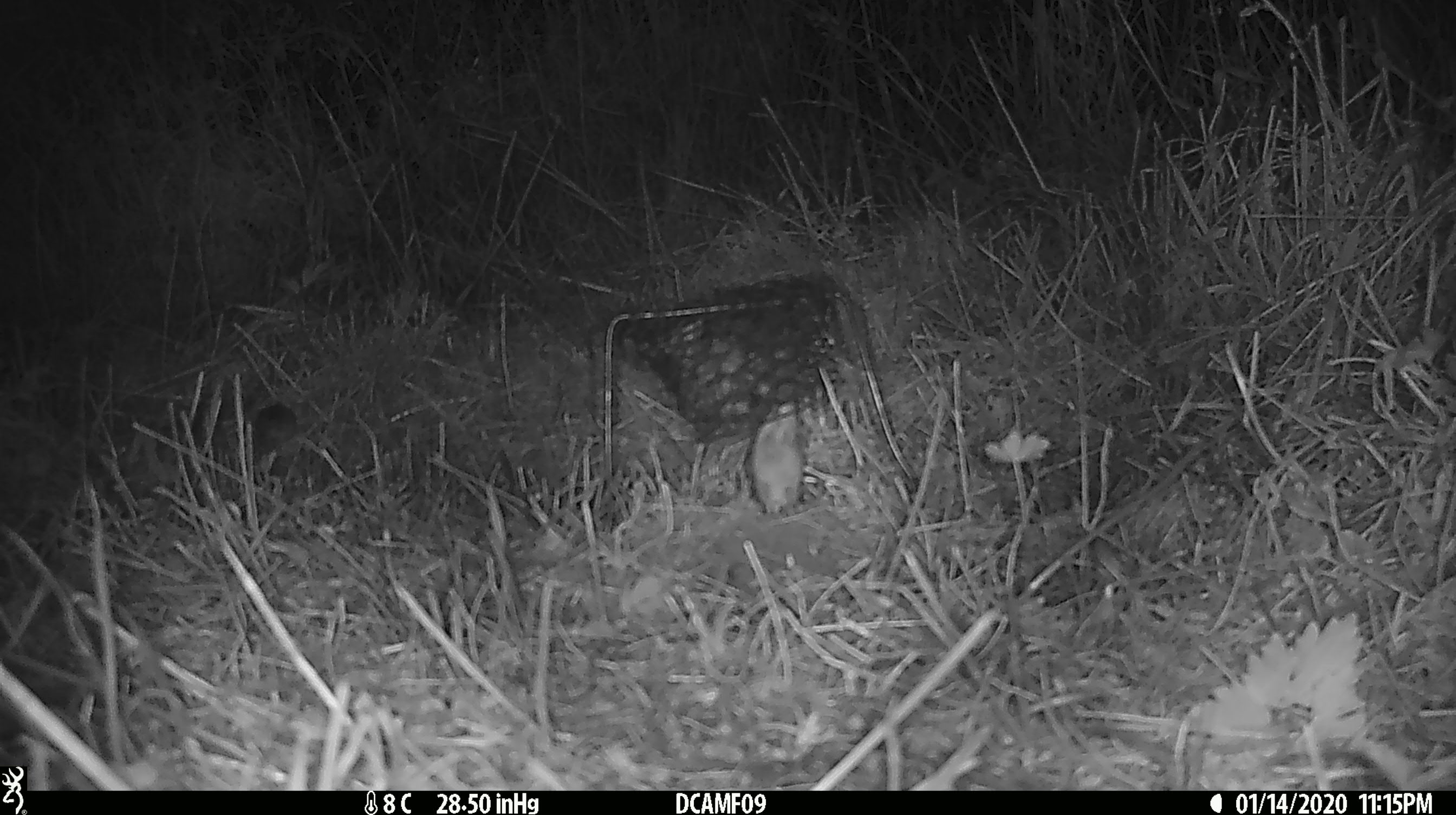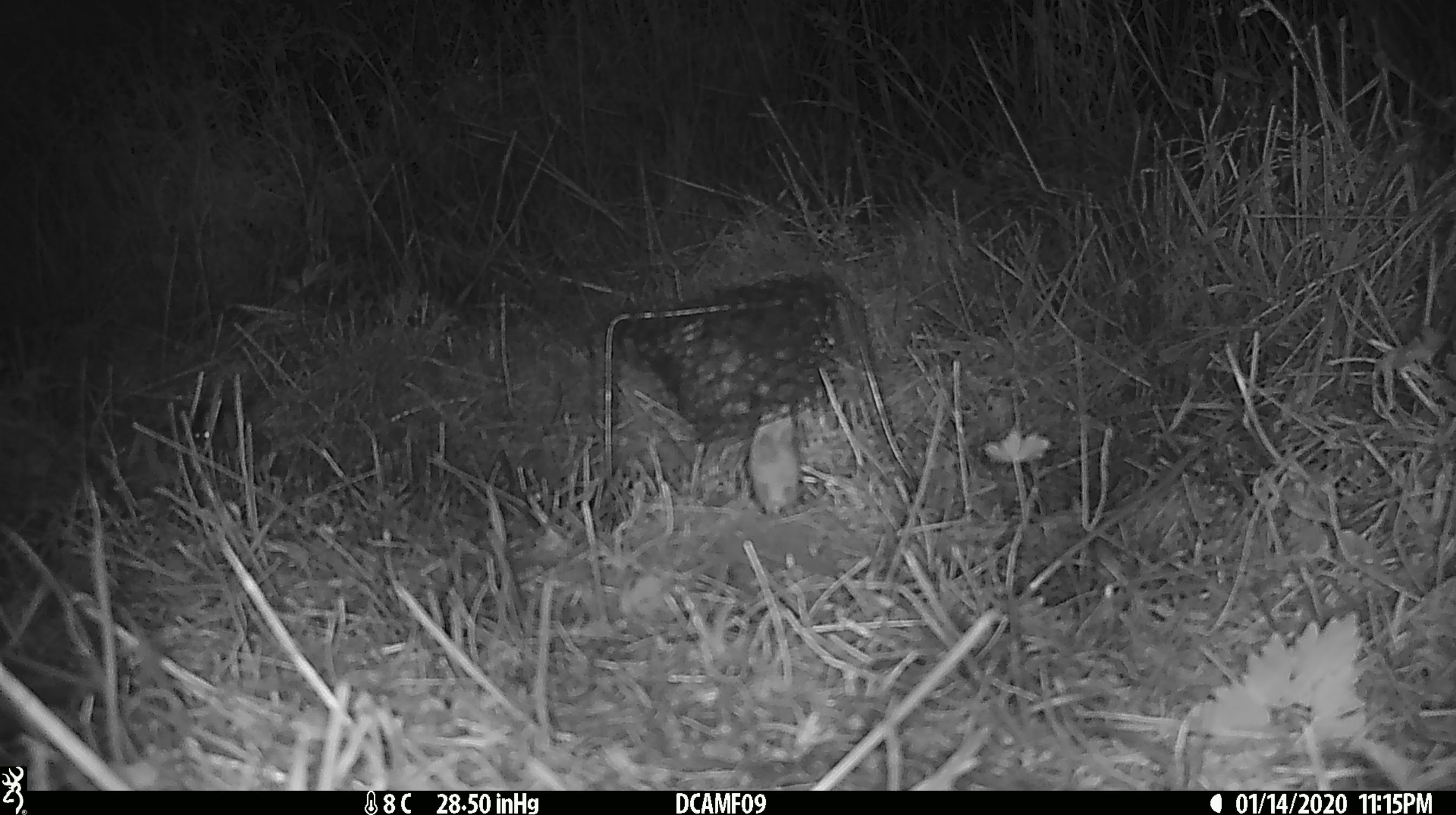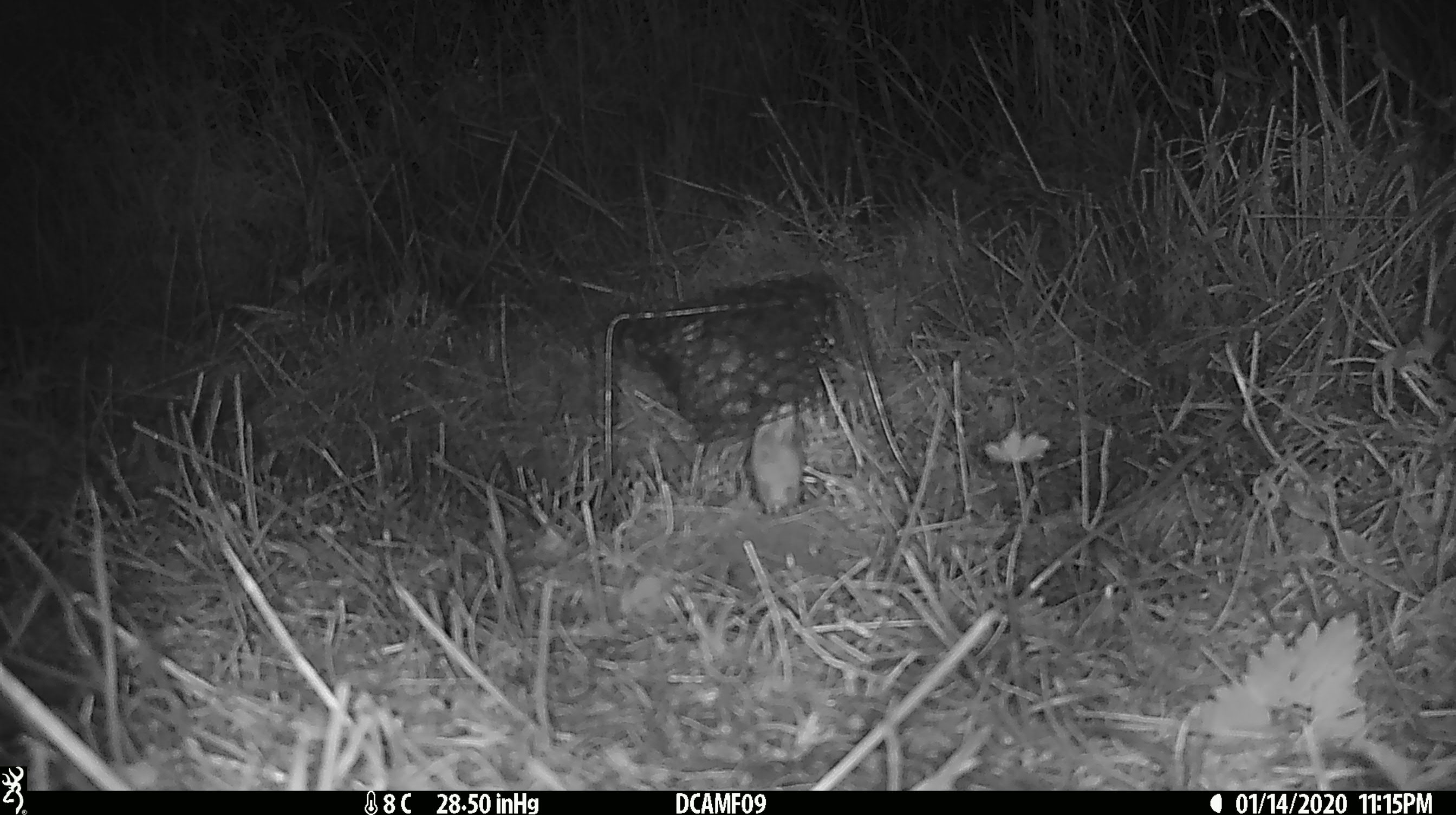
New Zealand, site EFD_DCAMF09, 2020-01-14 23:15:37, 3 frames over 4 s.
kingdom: Animalia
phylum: Chordata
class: Mammalia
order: Rodentia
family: Muridae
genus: Mus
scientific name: Mus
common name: mouse